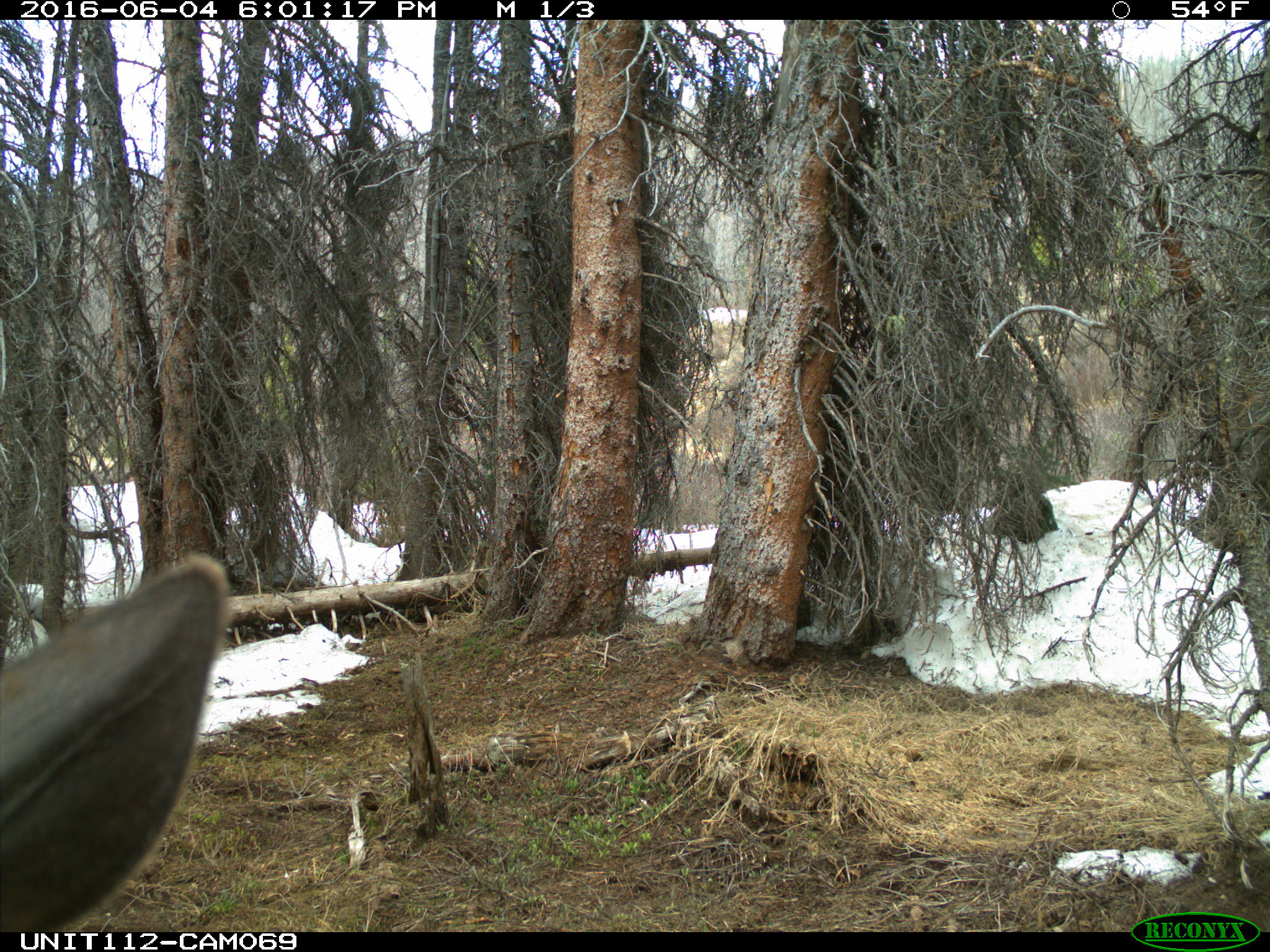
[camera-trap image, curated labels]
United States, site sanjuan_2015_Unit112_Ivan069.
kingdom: Animalia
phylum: Chordata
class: Mammalia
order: Artiodactyla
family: Cervidae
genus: Cervus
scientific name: Cervus elaphus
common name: red deer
Cervus elaphus (red deer).